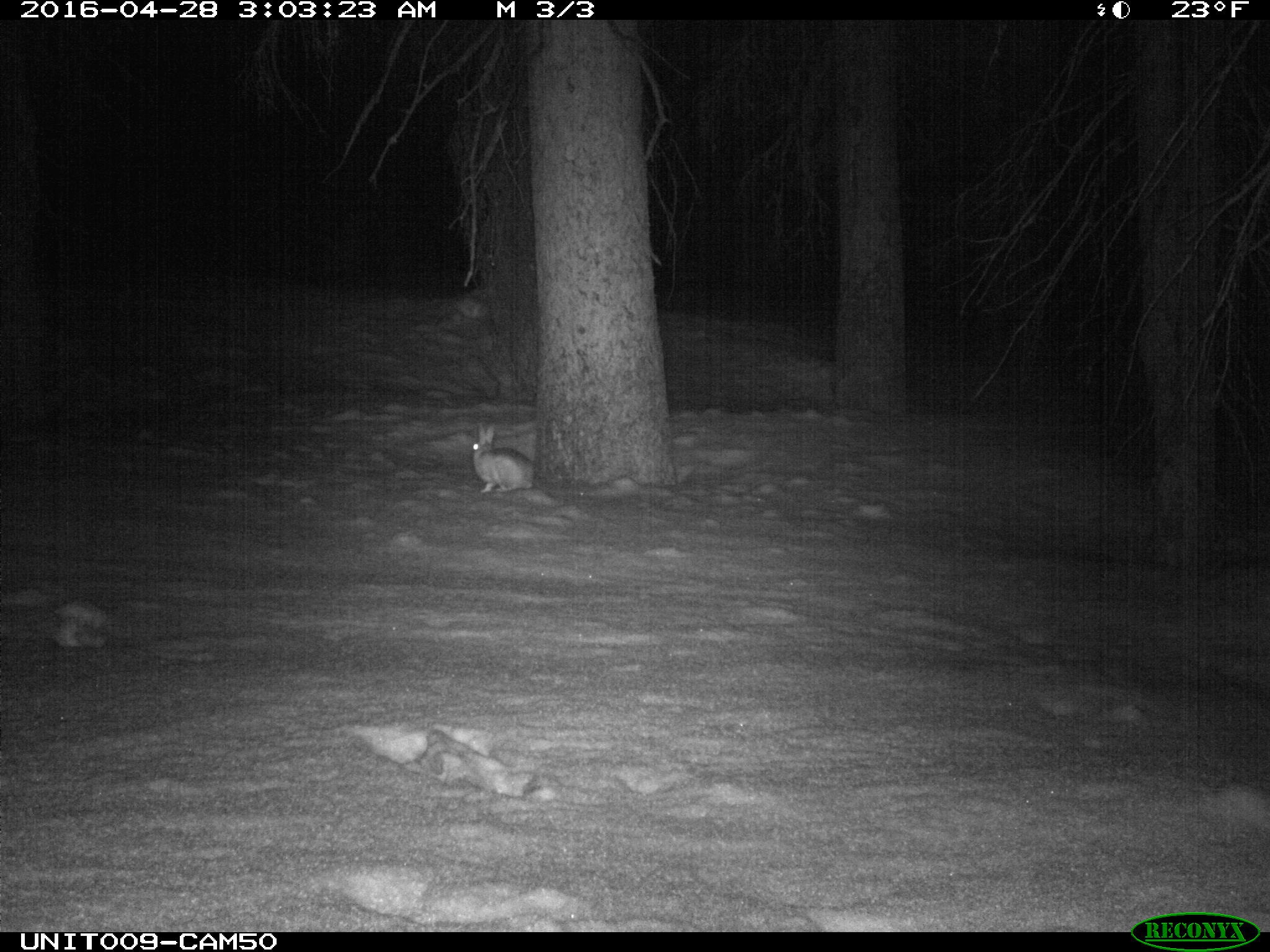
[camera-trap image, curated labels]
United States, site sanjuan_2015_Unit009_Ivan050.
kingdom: Animalia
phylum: Chordata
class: Mammalia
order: Lagomorpha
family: Leporidae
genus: Lepus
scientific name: Lepus americanus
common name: snowshoe hare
Lepus americanus (snowshoe hare).